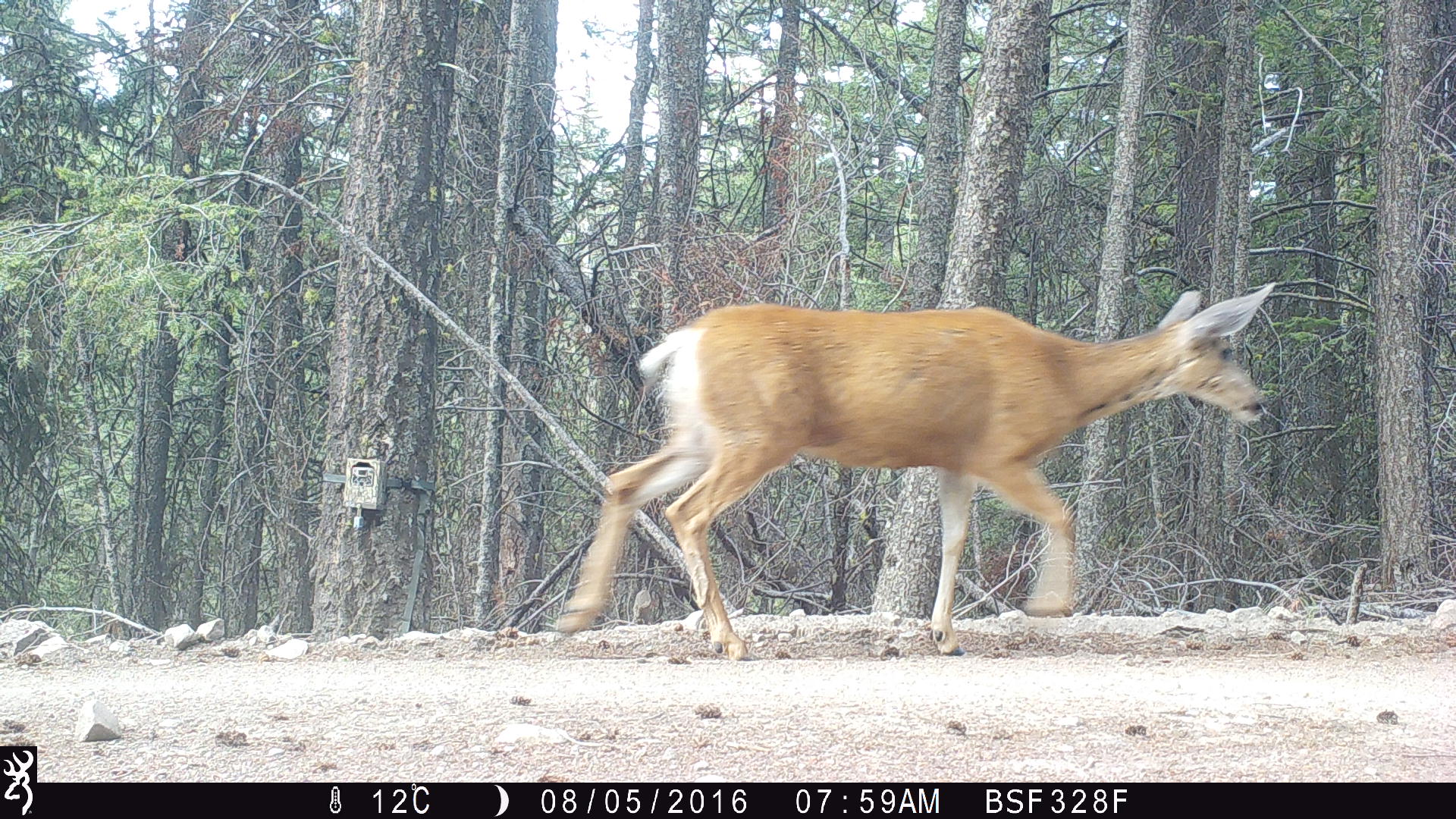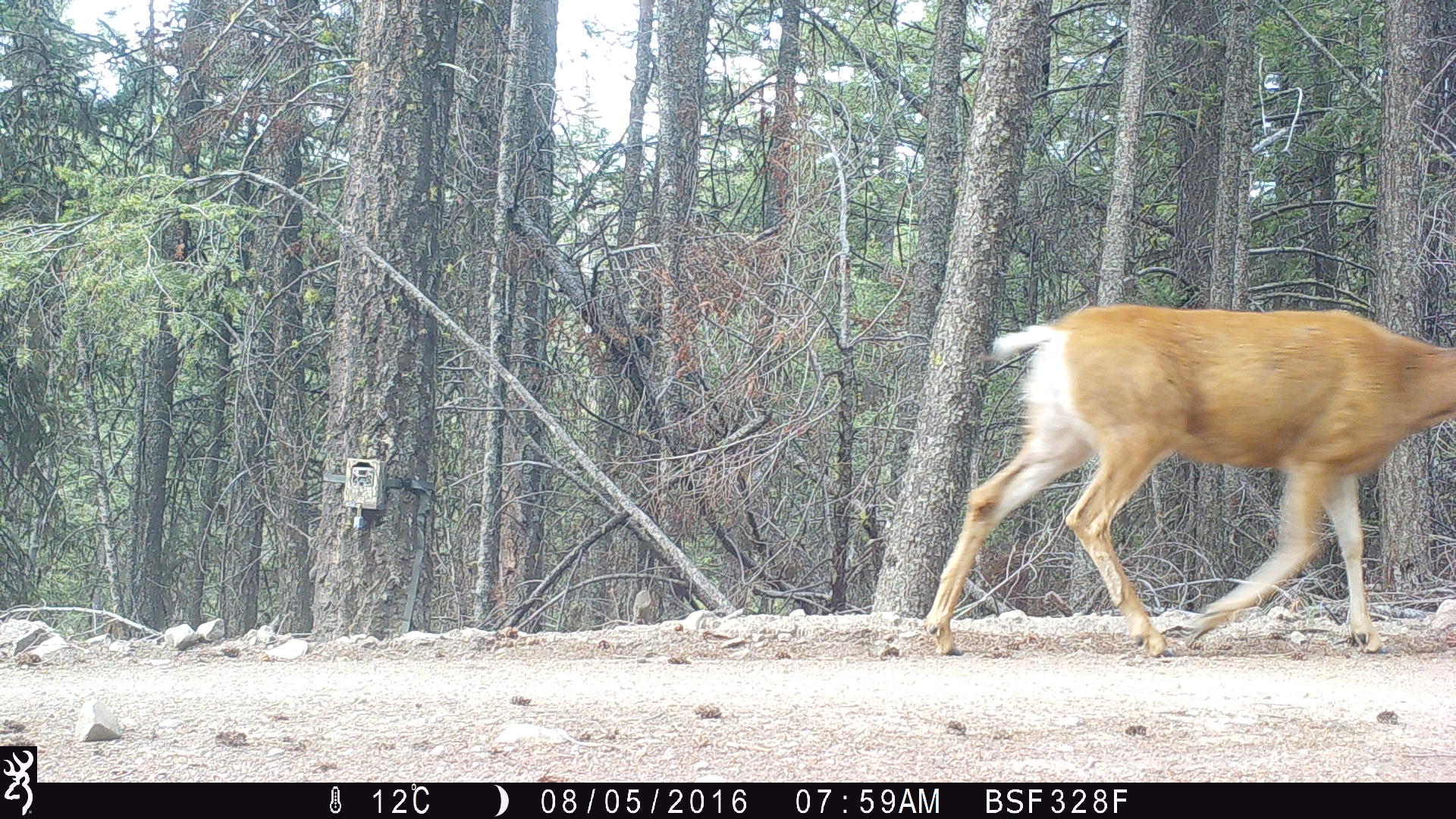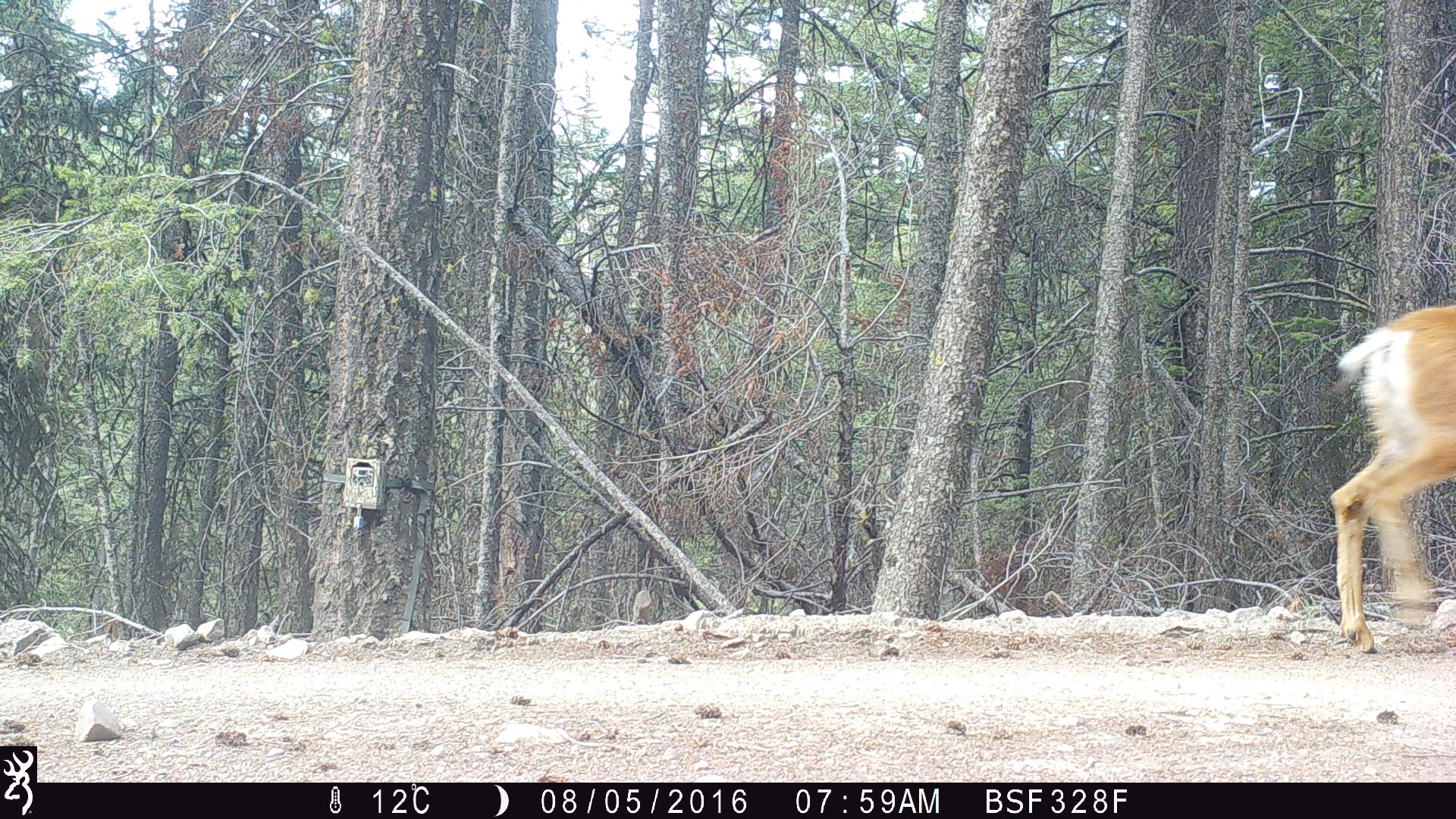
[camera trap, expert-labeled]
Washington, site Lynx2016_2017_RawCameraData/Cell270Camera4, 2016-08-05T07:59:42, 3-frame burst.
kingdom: Animalia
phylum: Chordata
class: Mammalia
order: Artiodactyla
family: Cervidae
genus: Odocoileus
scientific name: Odocoileus hemionus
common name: mule deer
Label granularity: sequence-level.